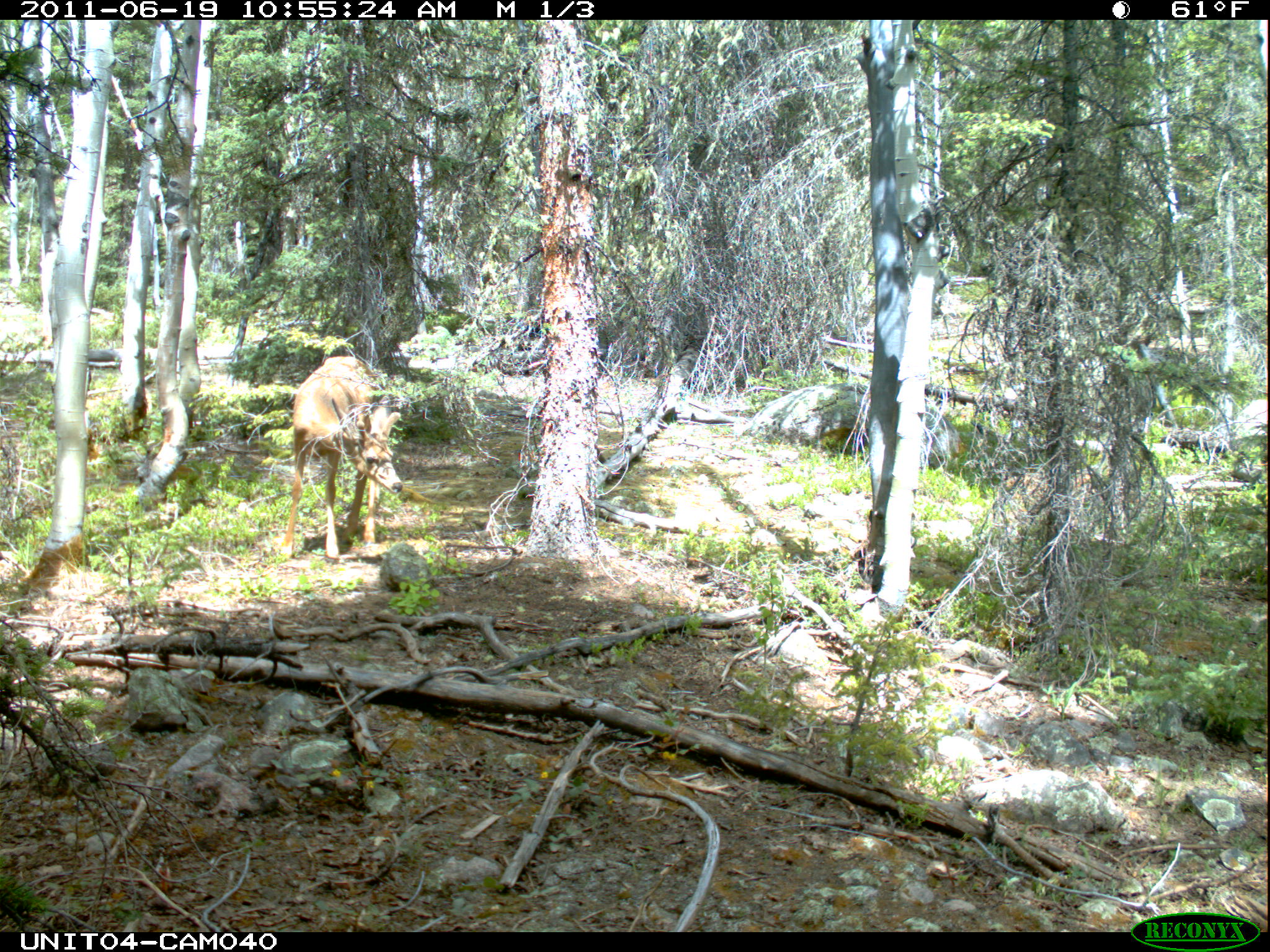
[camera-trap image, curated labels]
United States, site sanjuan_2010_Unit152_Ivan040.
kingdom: Animalia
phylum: Chordata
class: Mammalia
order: Artiodactyla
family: Cervidae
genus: Odocoileus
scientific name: Odocoileus hemionus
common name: mule deer